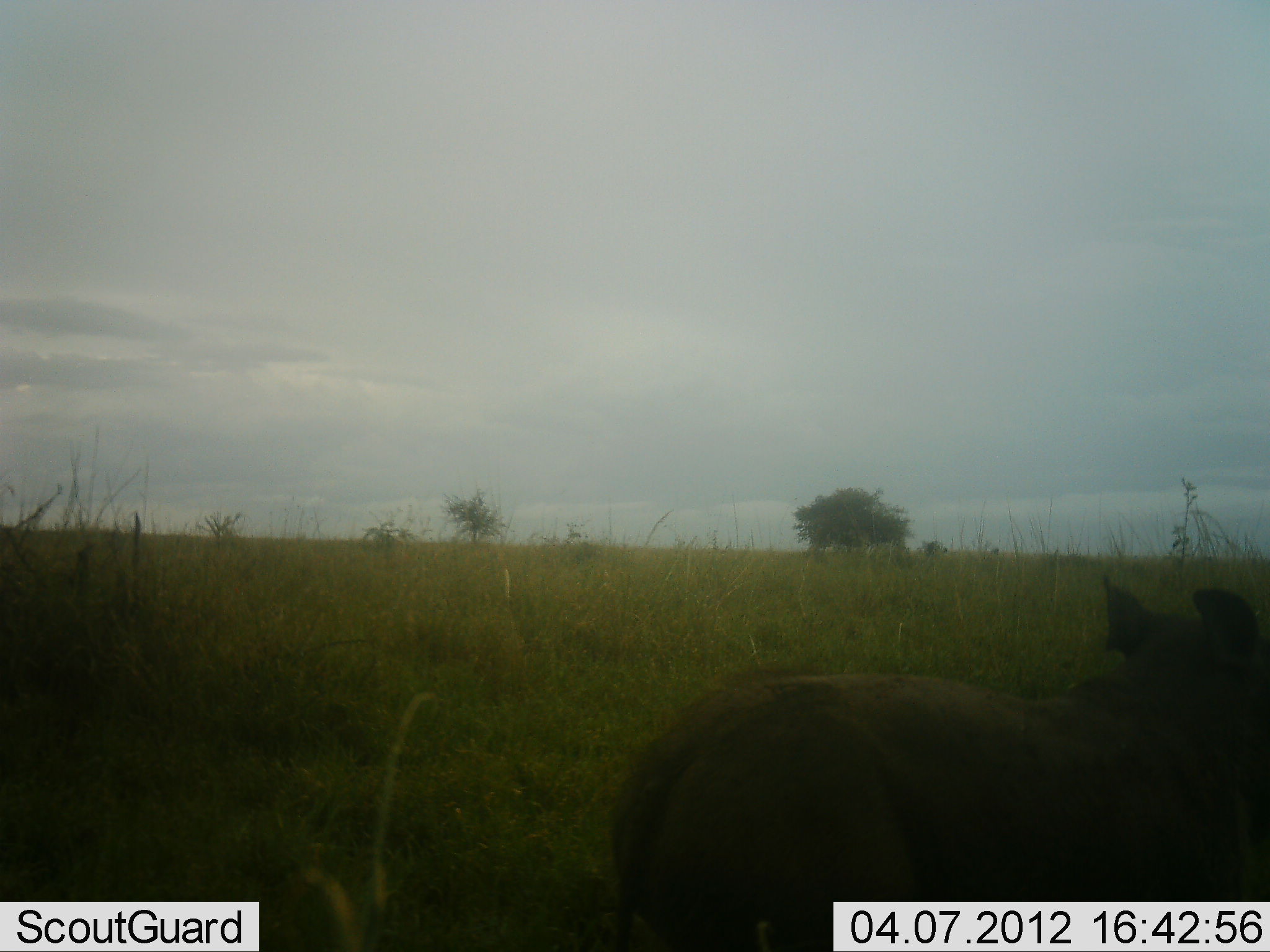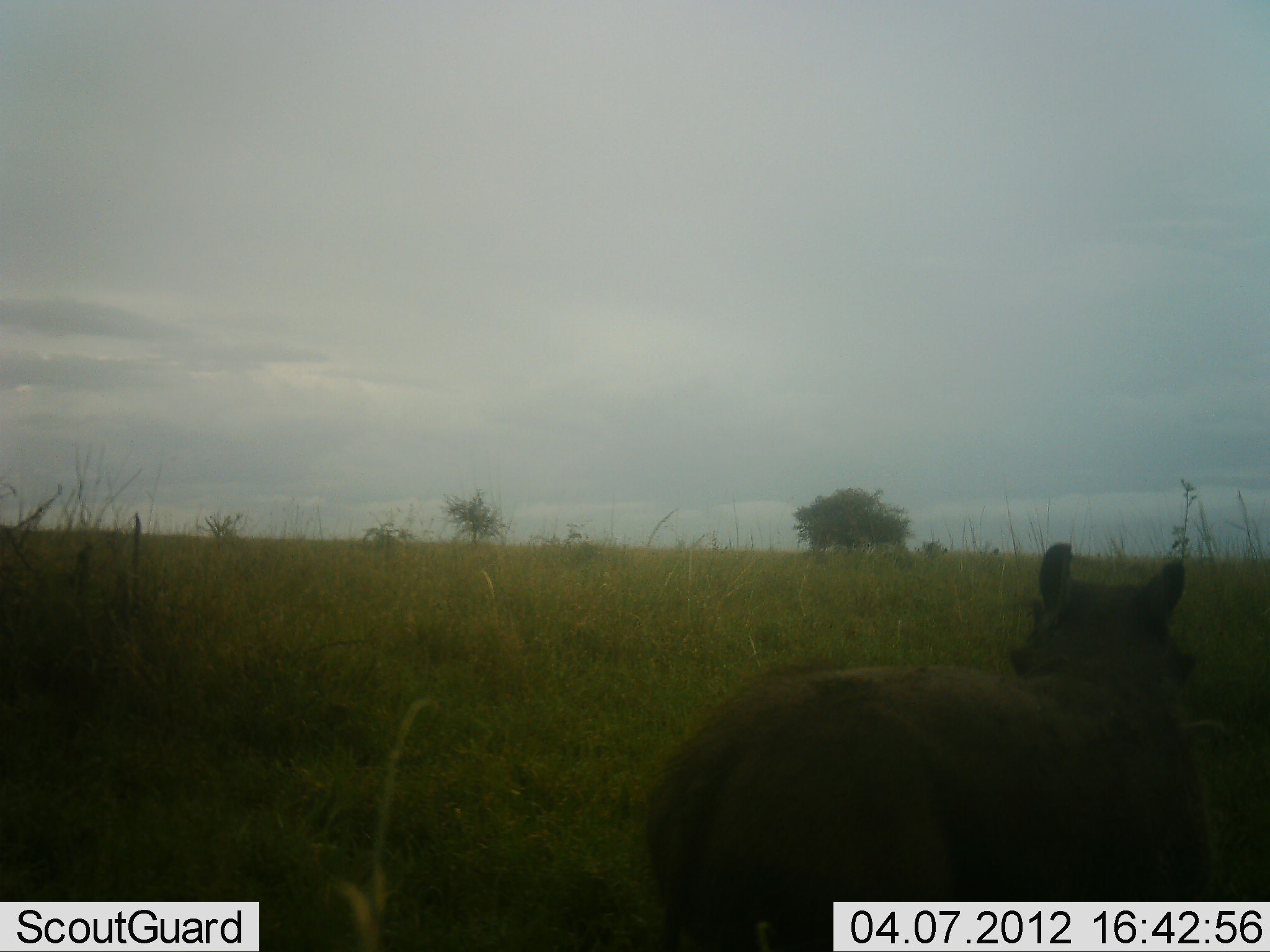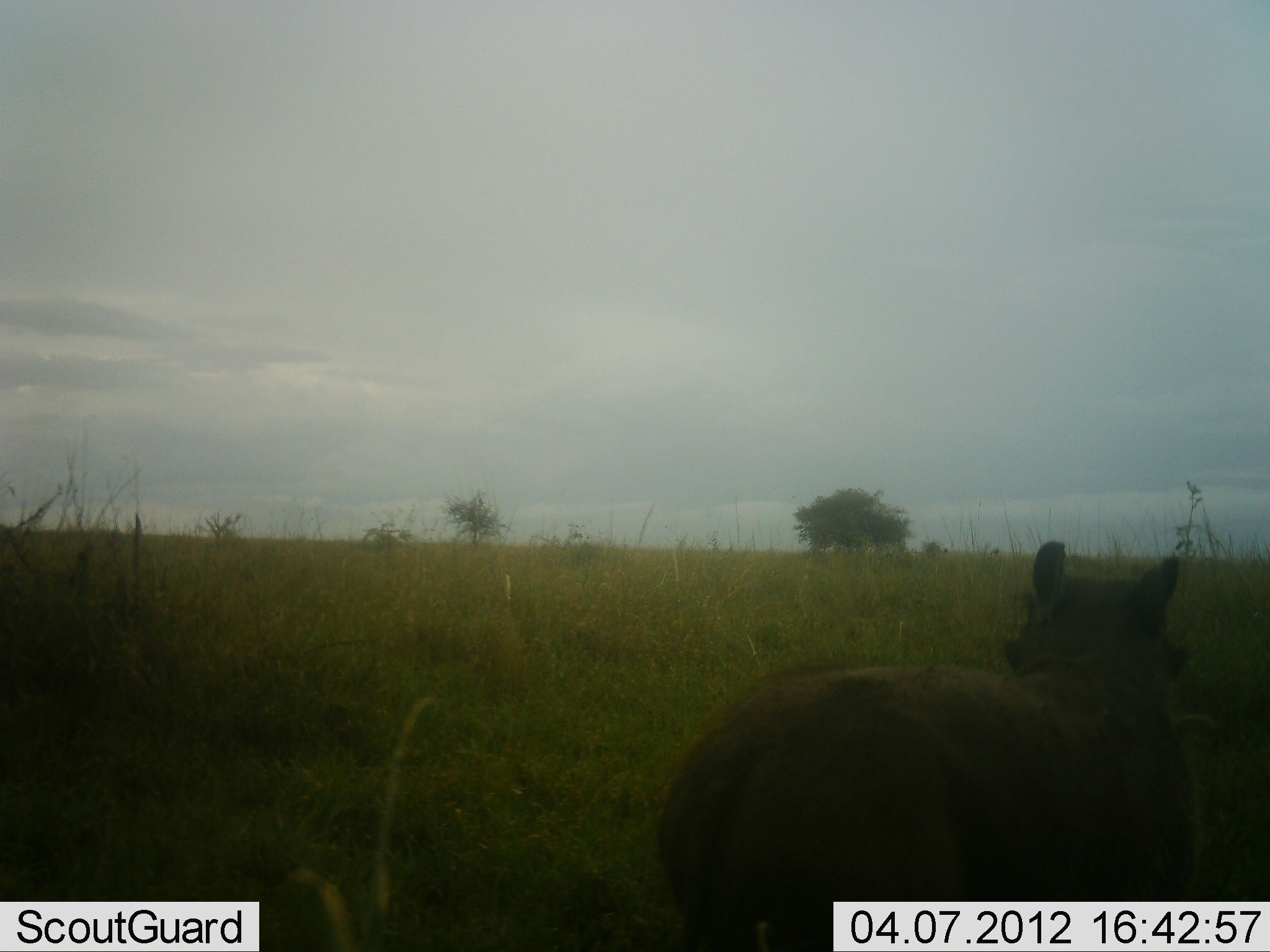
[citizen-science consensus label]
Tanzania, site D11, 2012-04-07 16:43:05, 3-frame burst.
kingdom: Animalia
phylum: Chordata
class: Mammalia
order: Artiodactyla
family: Suidae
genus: Phacochoerus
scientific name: Phacochoerus africanus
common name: warthog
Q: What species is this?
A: Warthog (Phacochoerus africanus).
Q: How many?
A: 1.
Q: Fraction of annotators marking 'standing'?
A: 74%.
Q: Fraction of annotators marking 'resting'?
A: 0%.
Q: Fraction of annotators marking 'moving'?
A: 26%.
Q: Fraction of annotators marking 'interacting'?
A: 0%.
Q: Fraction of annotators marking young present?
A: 5%.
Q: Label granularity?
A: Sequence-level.